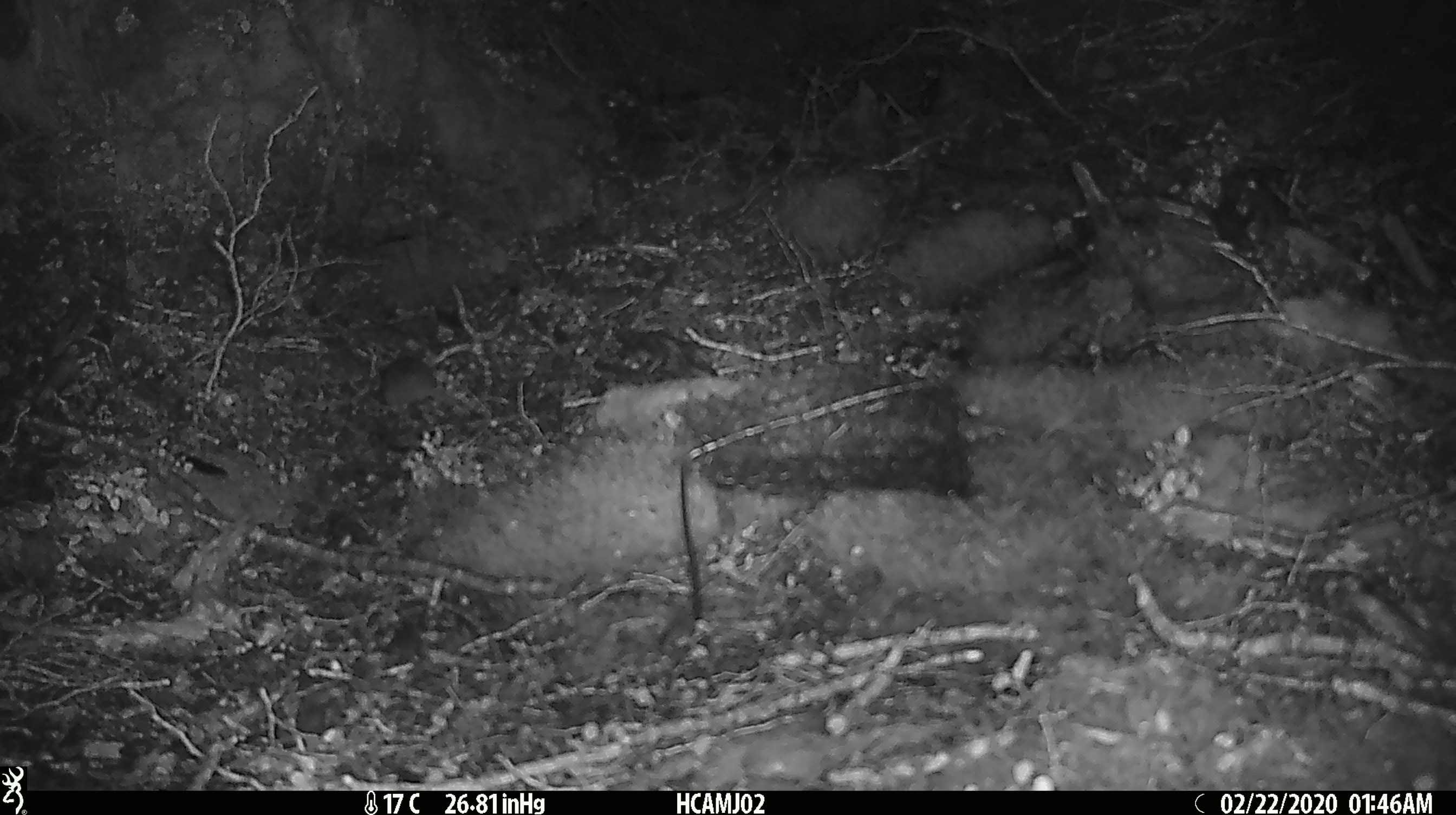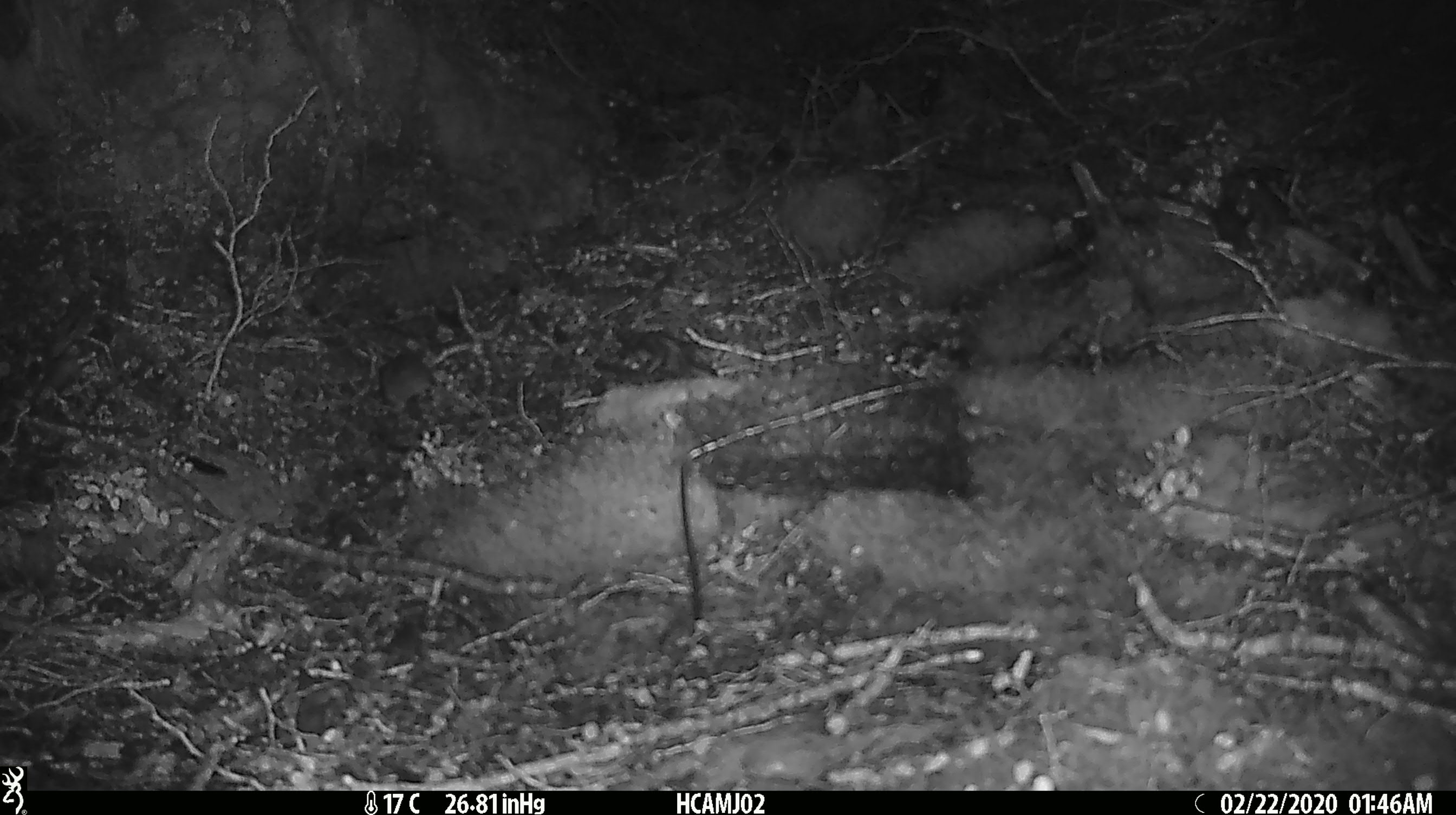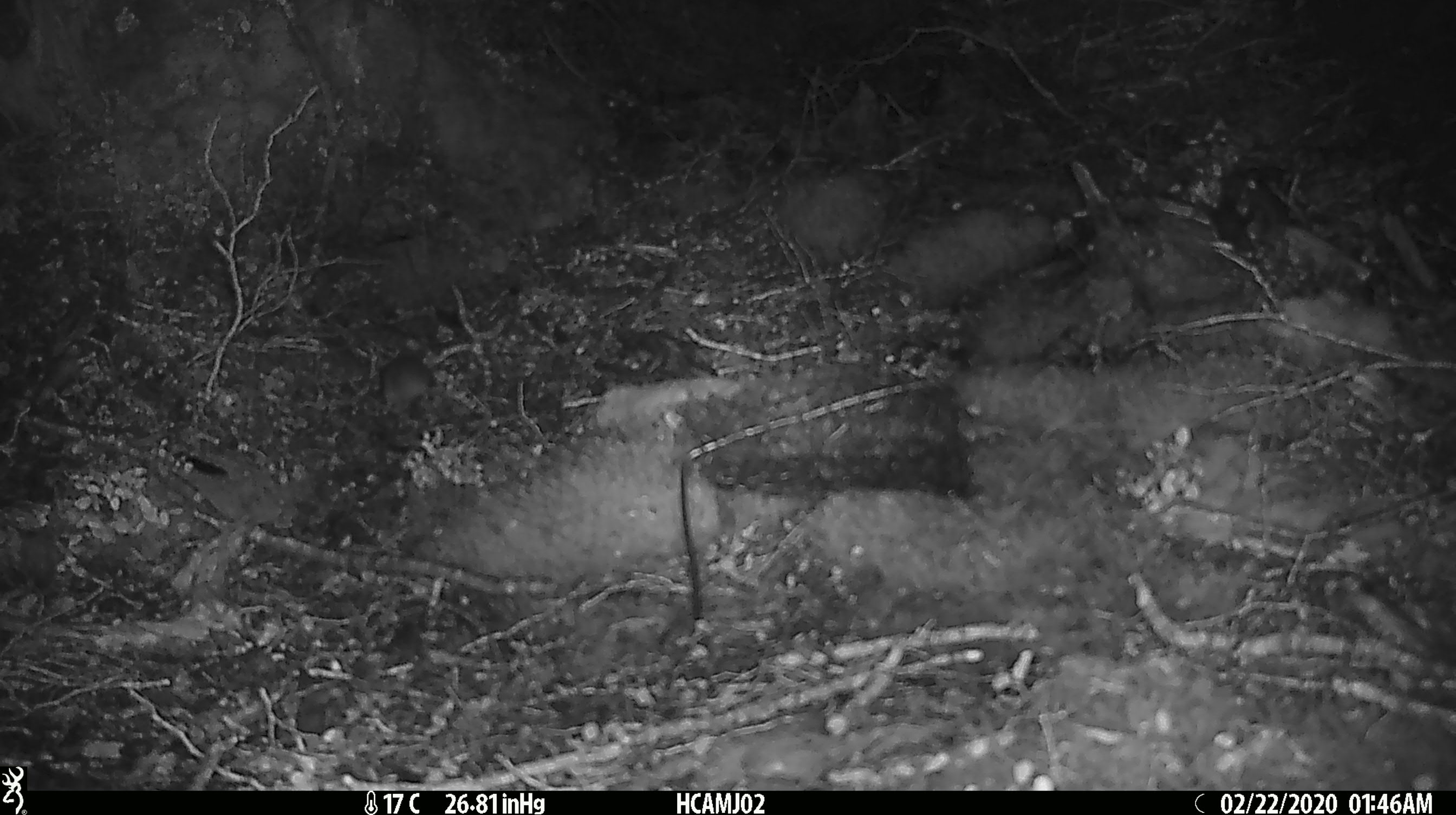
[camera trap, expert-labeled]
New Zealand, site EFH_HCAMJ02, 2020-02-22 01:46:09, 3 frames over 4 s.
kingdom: Animalia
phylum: Chordata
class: Mammalia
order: Rodentia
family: Muridae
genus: Mus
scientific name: Mus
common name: mouse